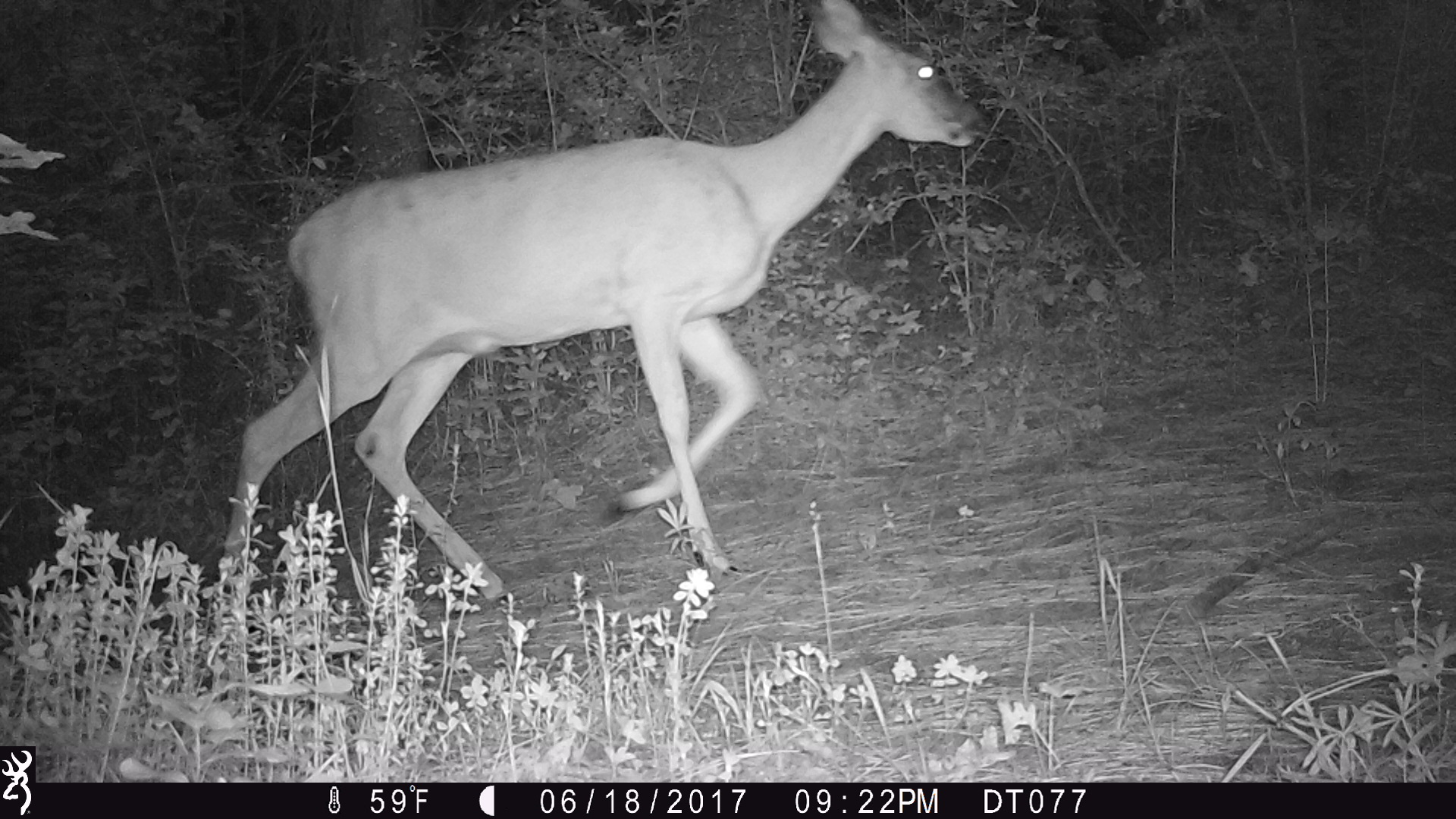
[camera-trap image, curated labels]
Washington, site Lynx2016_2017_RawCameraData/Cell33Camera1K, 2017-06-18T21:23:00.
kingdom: Animalia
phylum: Chordata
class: Mammalia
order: Artiodactyla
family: Cervidae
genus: Odocoileus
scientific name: Odocoileus virginianus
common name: white-tailed deer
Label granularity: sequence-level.